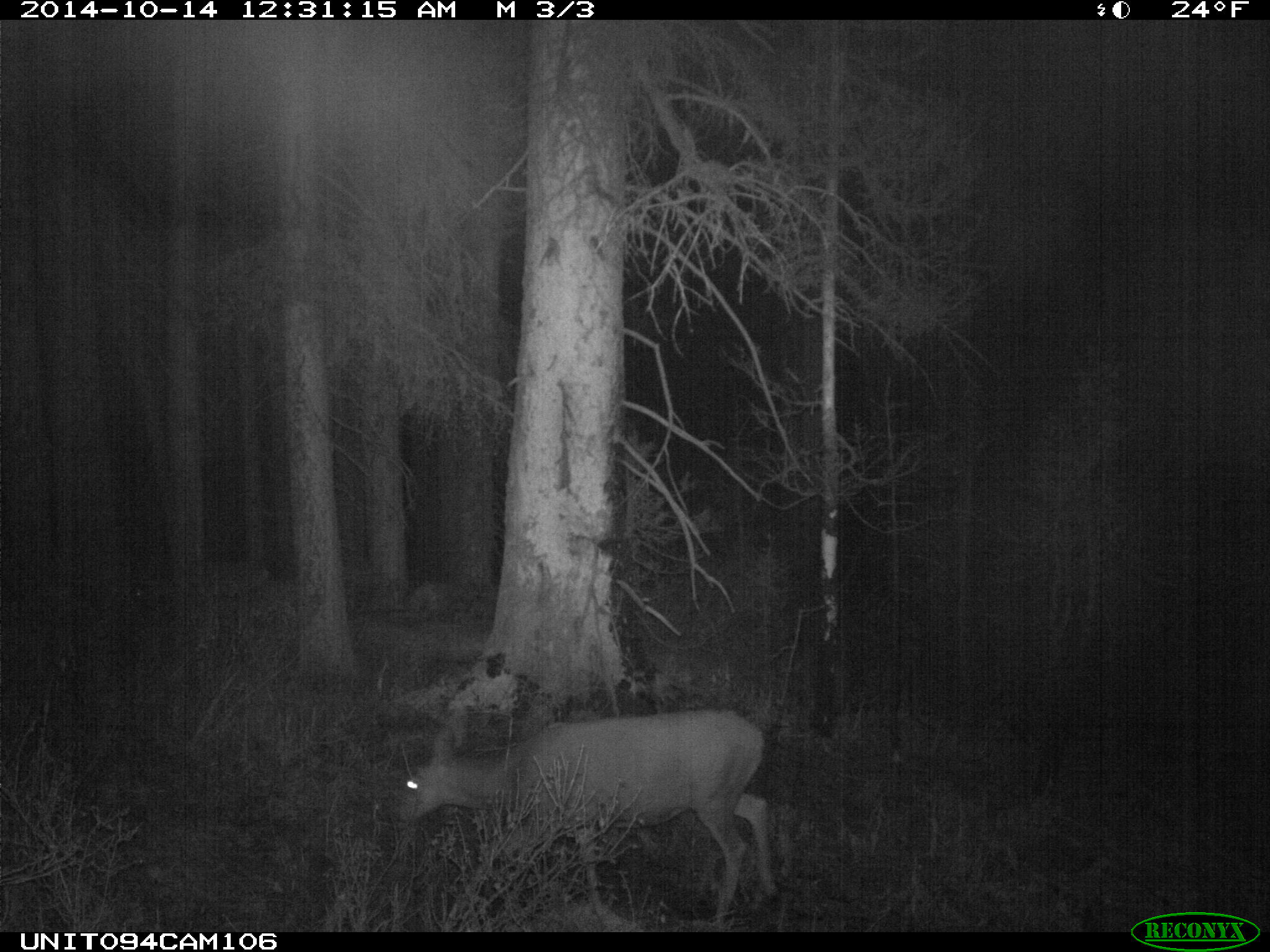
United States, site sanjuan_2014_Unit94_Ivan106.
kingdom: Animalia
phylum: Chordata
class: Mammalia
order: Artiodactyla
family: Cervidae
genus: Odocoileus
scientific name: Odocoileus hemionus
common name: mule deer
Odocoileus hemionus (mule deer).